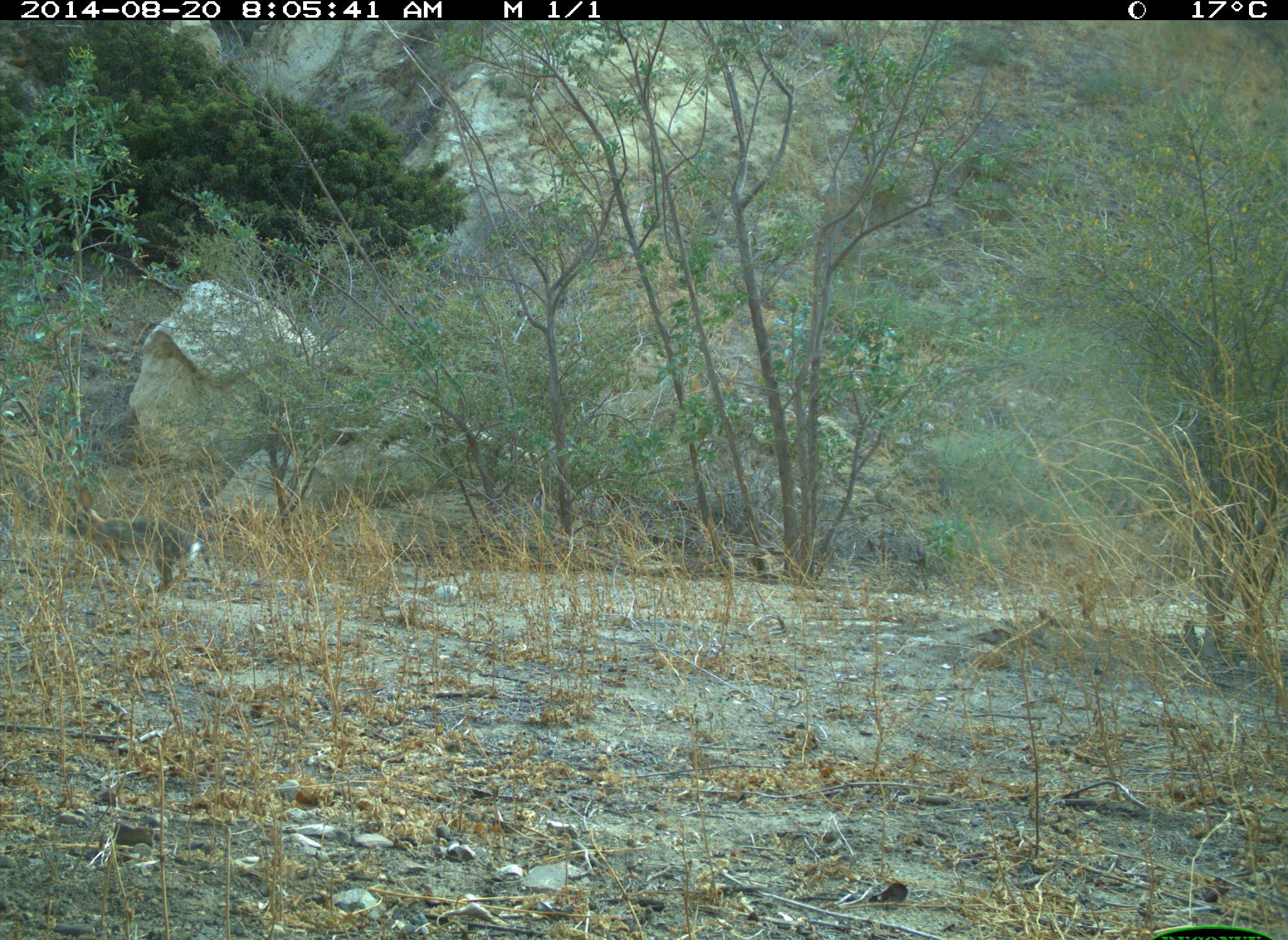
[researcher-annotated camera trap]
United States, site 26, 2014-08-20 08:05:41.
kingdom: Animalia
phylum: Chordata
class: Mammalia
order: Lagomorpha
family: Leporidae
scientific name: Leporidae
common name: rabbits and hares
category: rabbit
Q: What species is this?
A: Rabbit (rabbits and hares) (Leporidae).